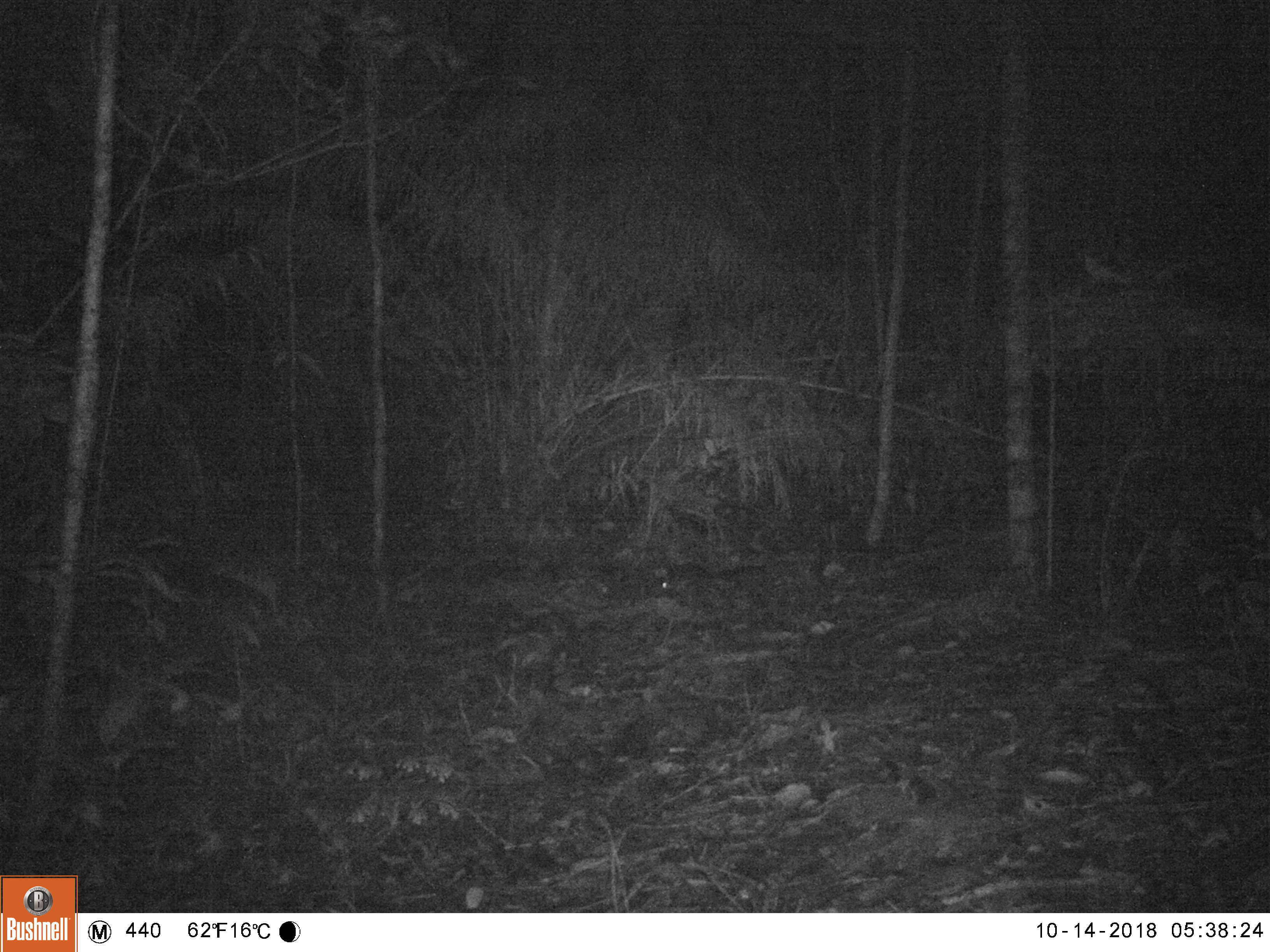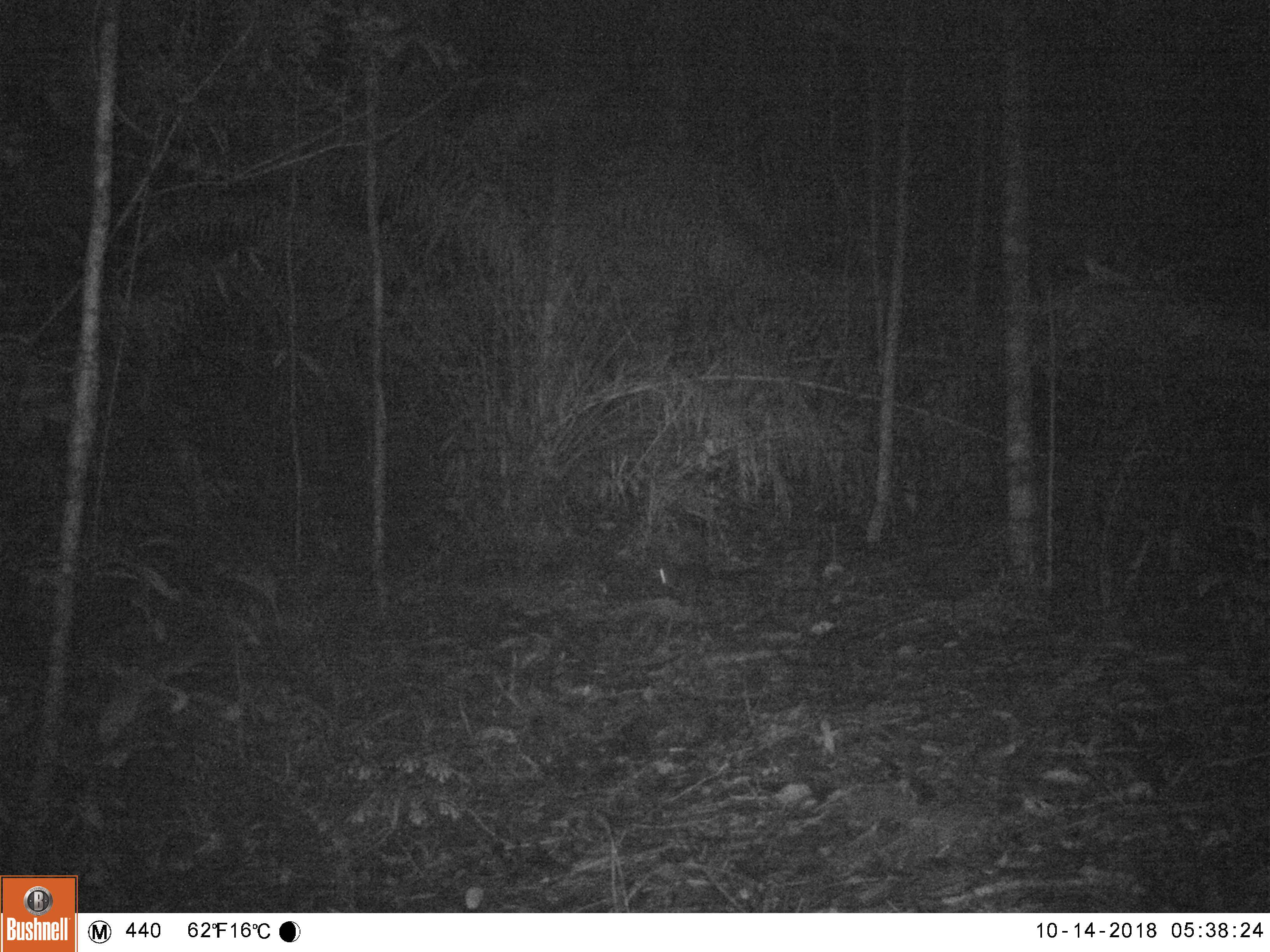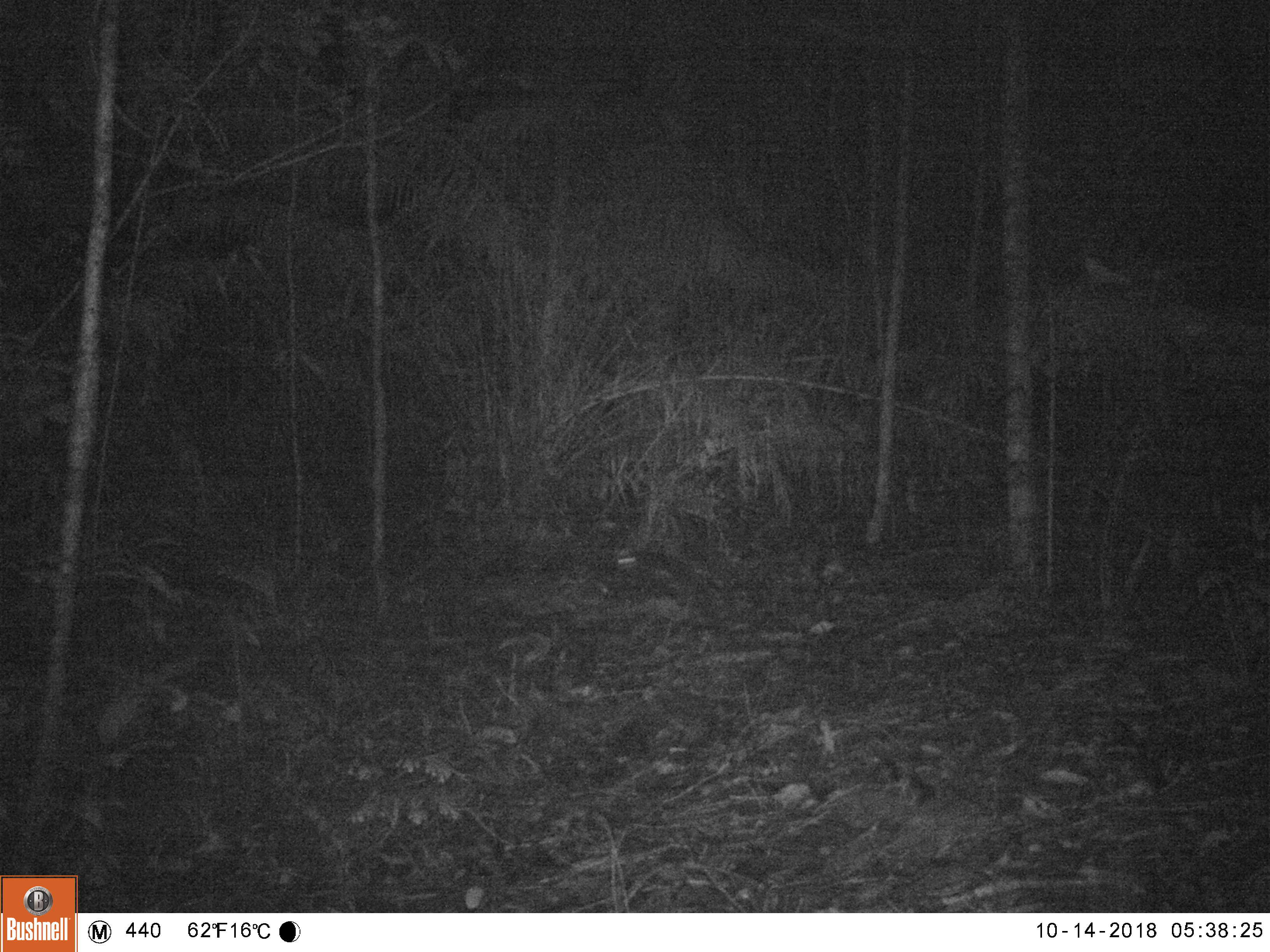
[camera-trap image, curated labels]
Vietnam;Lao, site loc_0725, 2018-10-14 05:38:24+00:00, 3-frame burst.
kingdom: Animalia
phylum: Chordata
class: Mammalia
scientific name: Mammalia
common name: mammal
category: unidentified small mammal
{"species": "unidentified small mammal (mammal) (Mammalia)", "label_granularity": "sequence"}